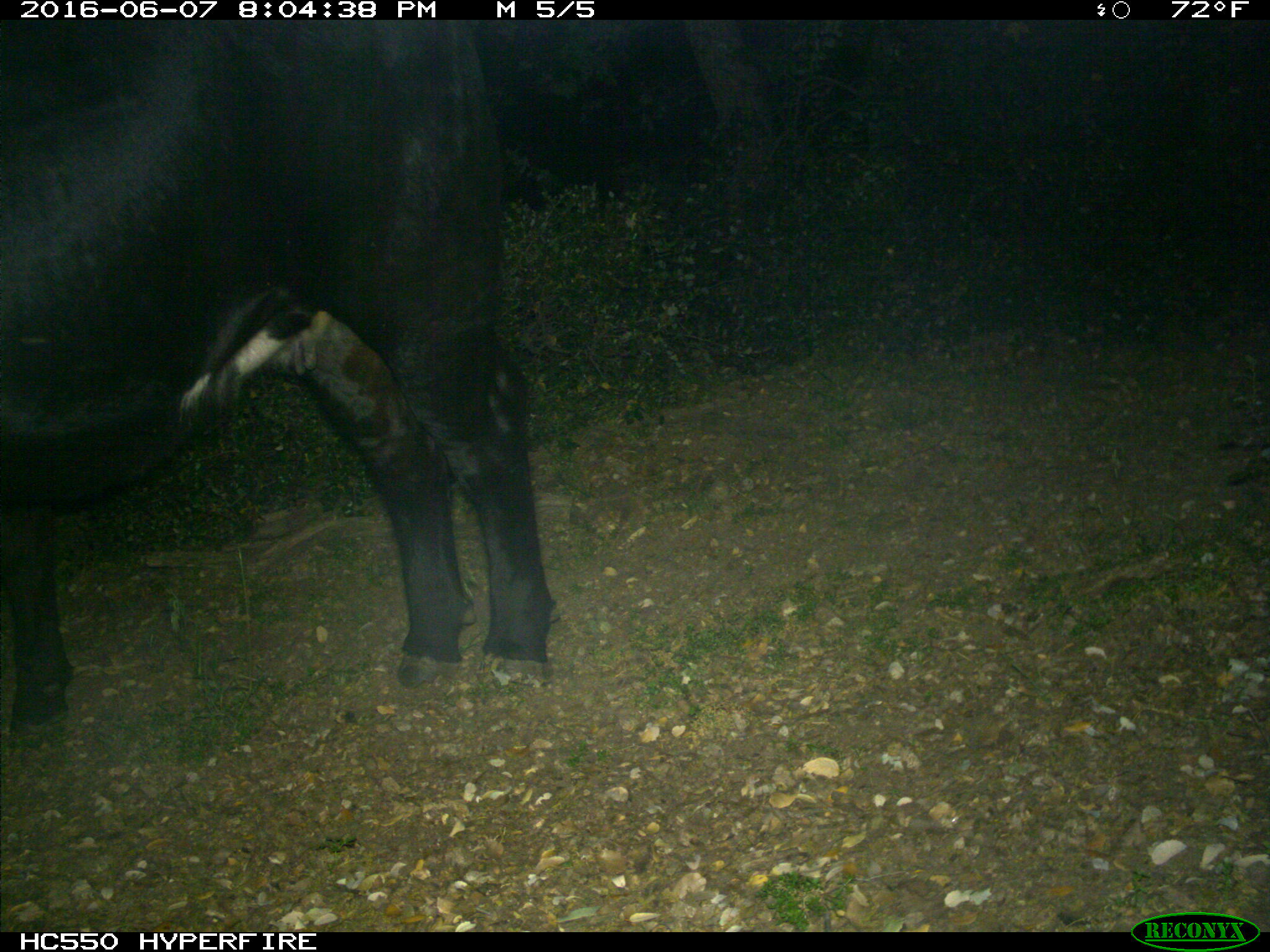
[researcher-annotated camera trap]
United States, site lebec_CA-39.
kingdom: Animalia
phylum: Chordata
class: Mammalia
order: Artiodactyla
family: Bovidae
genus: Bos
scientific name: Bos taurus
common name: domestic cow